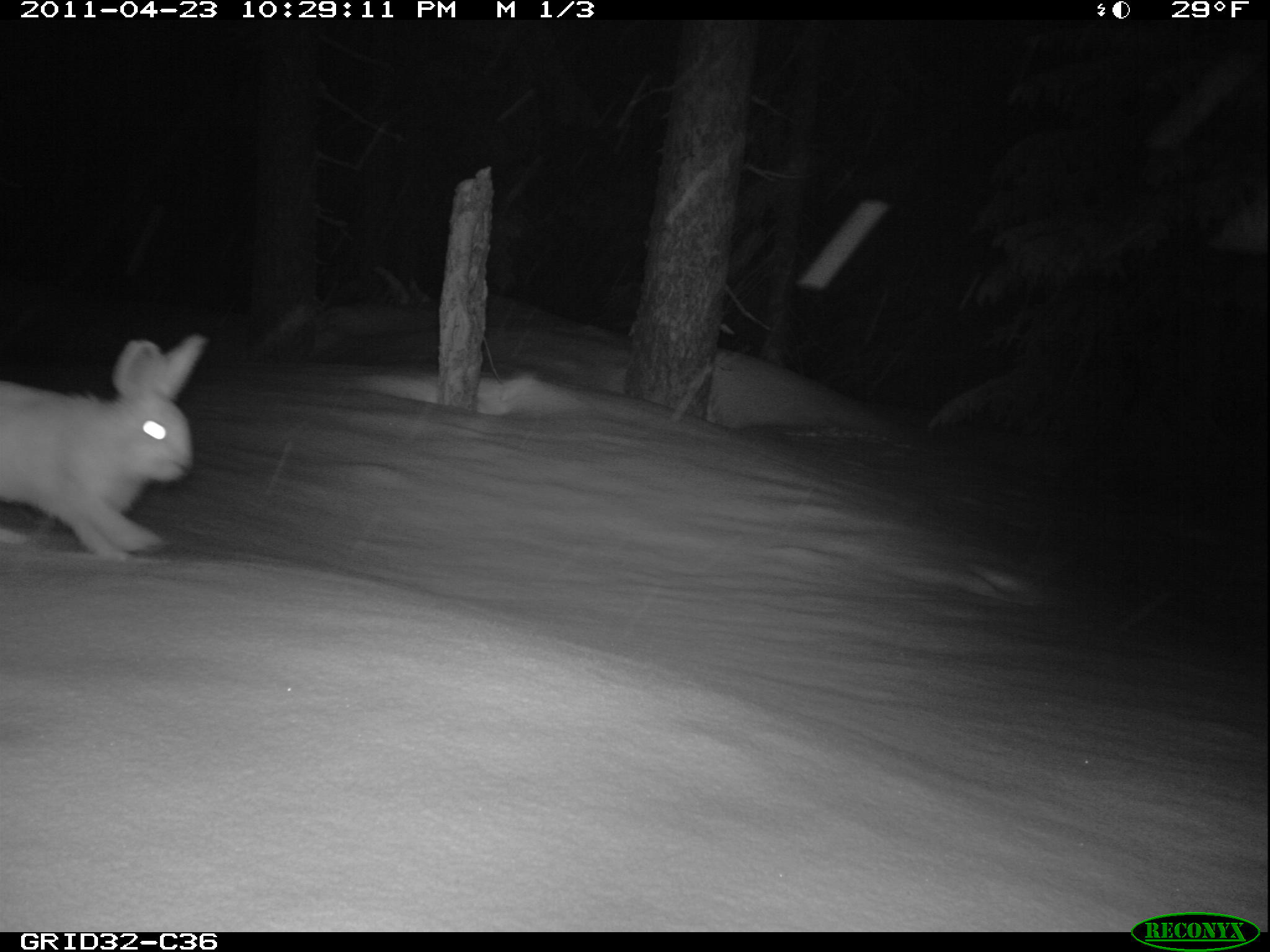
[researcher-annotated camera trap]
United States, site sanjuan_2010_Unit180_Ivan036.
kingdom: Animalia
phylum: Chordata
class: Mammalia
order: Lagomorpha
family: Leporidae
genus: Lepus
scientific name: Lepus americanus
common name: snowshoe hare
Lepus americanus (snowshoe hare).